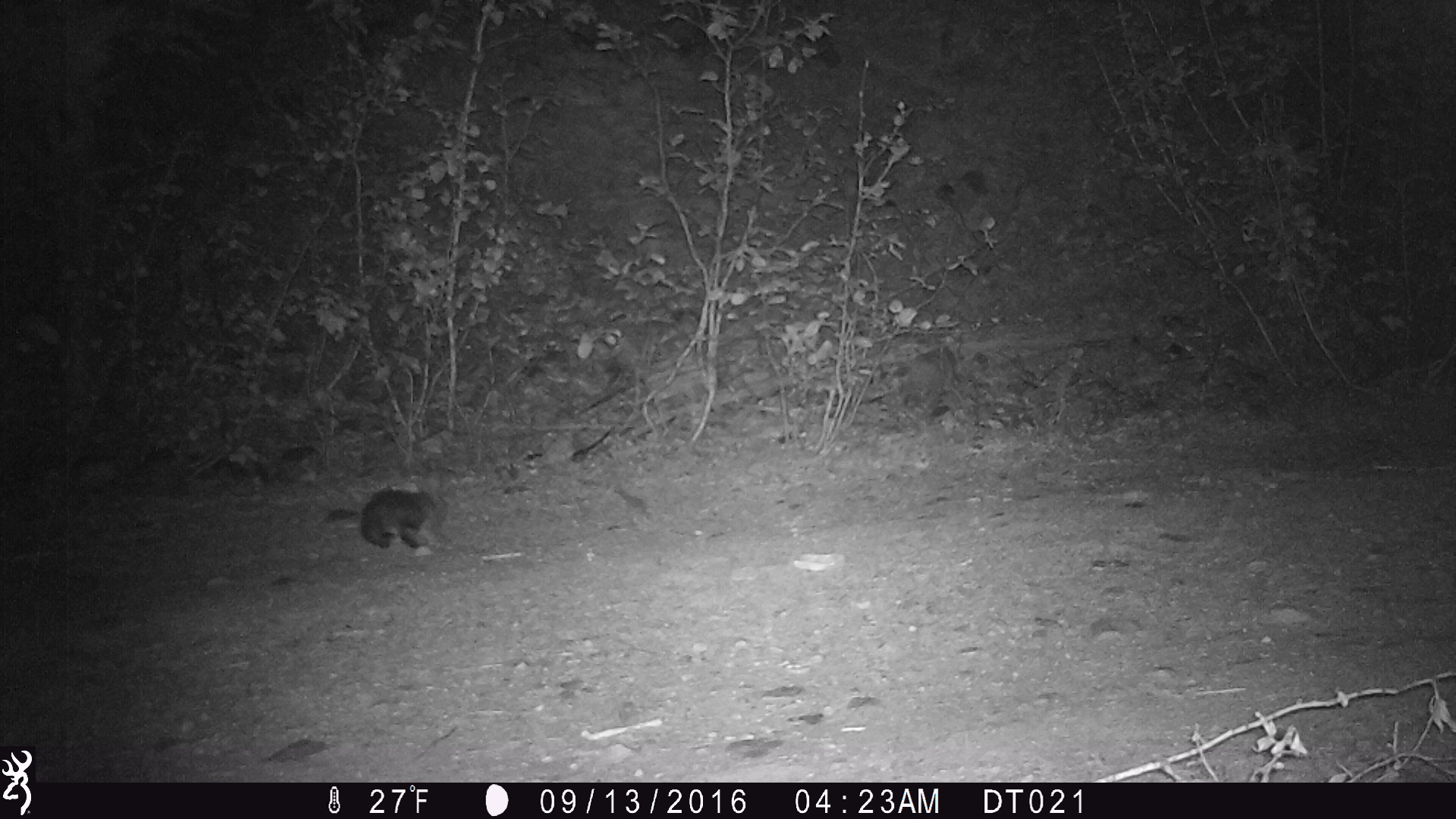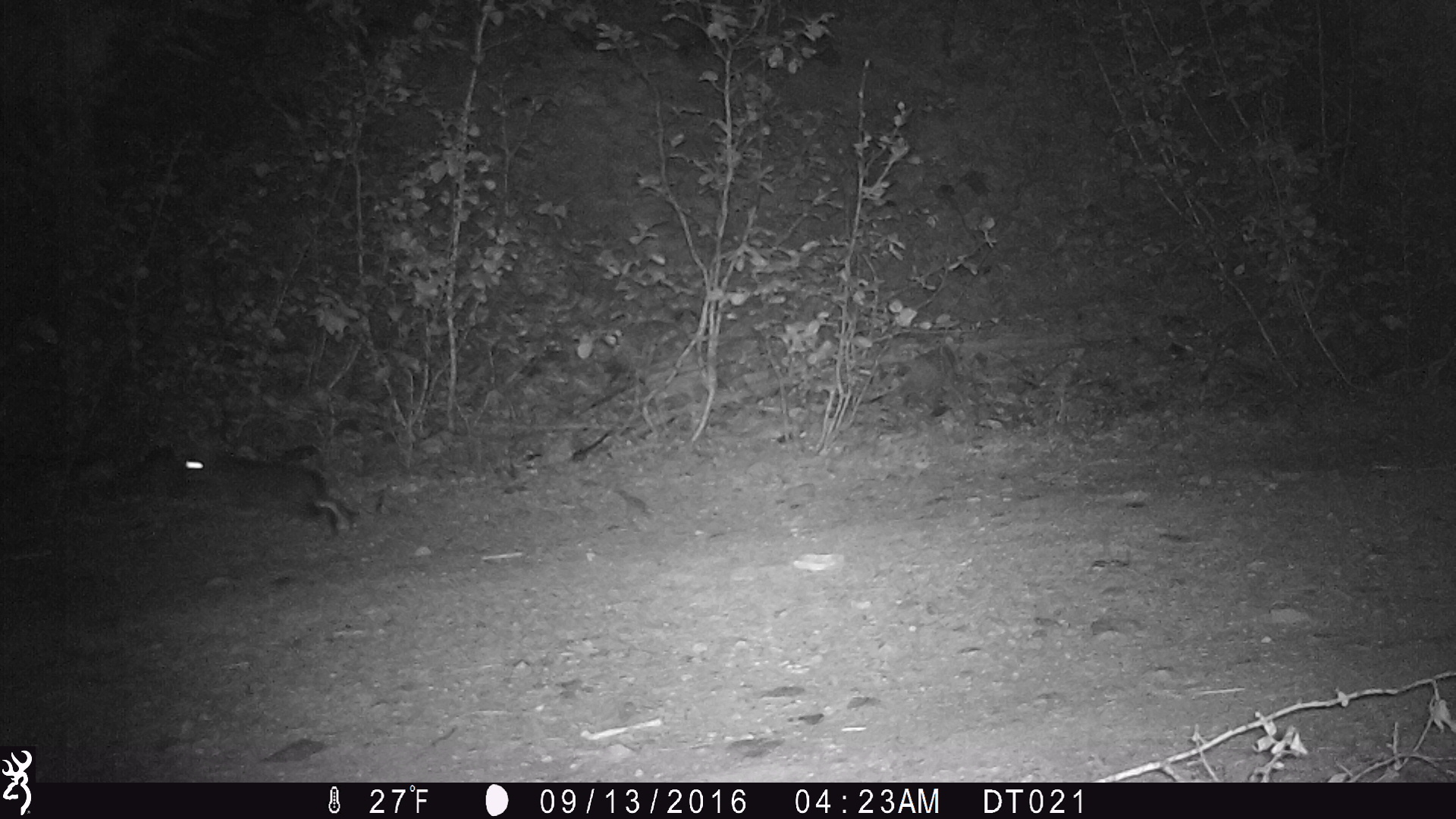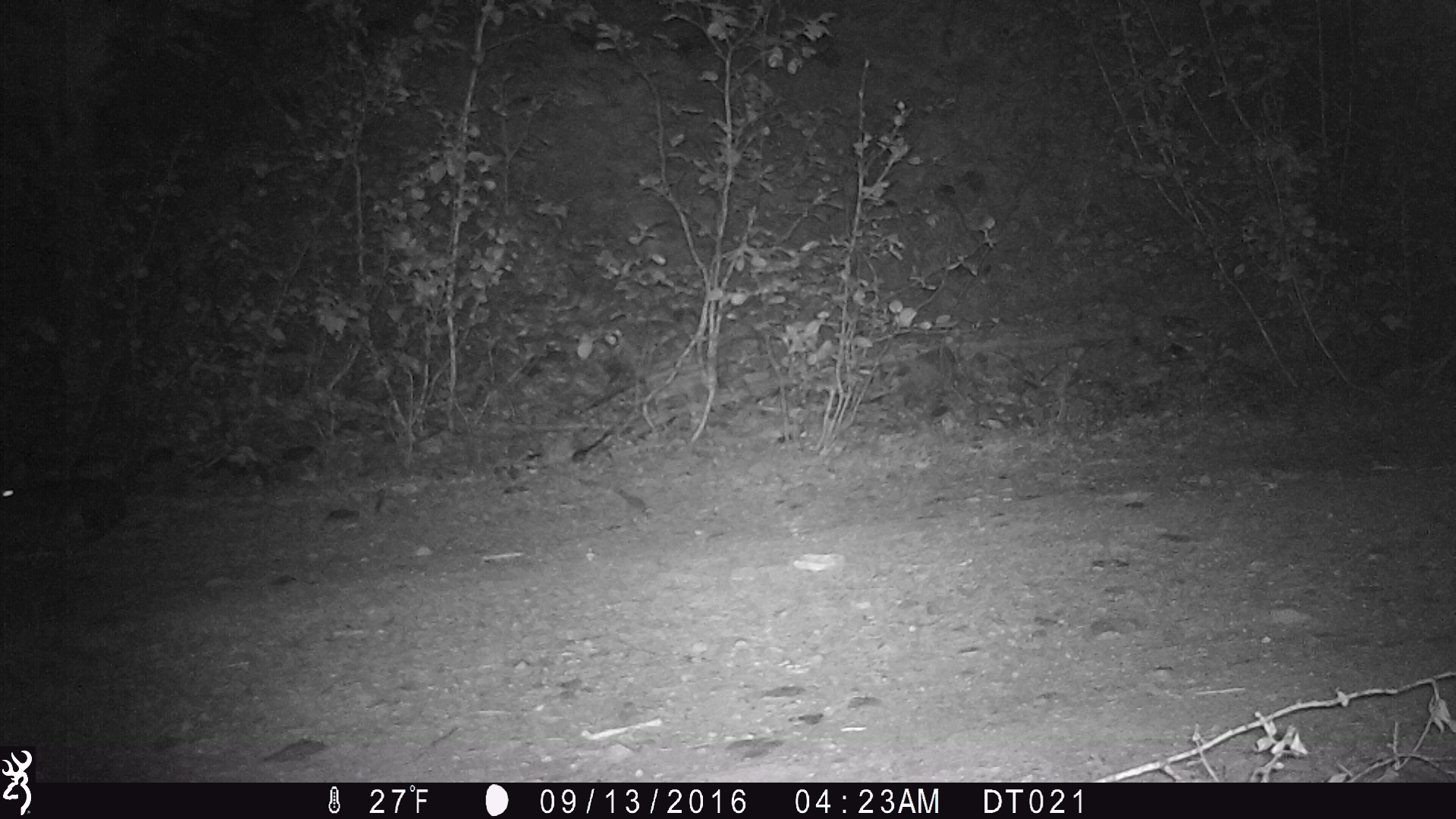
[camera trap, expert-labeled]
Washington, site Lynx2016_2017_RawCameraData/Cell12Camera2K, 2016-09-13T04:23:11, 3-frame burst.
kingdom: Animalia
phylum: Chordata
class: Mammalia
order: Lagomorpha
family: Leporidae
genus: Lepus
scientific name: Lepus americanus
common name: snowshoe hare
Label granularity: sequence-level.